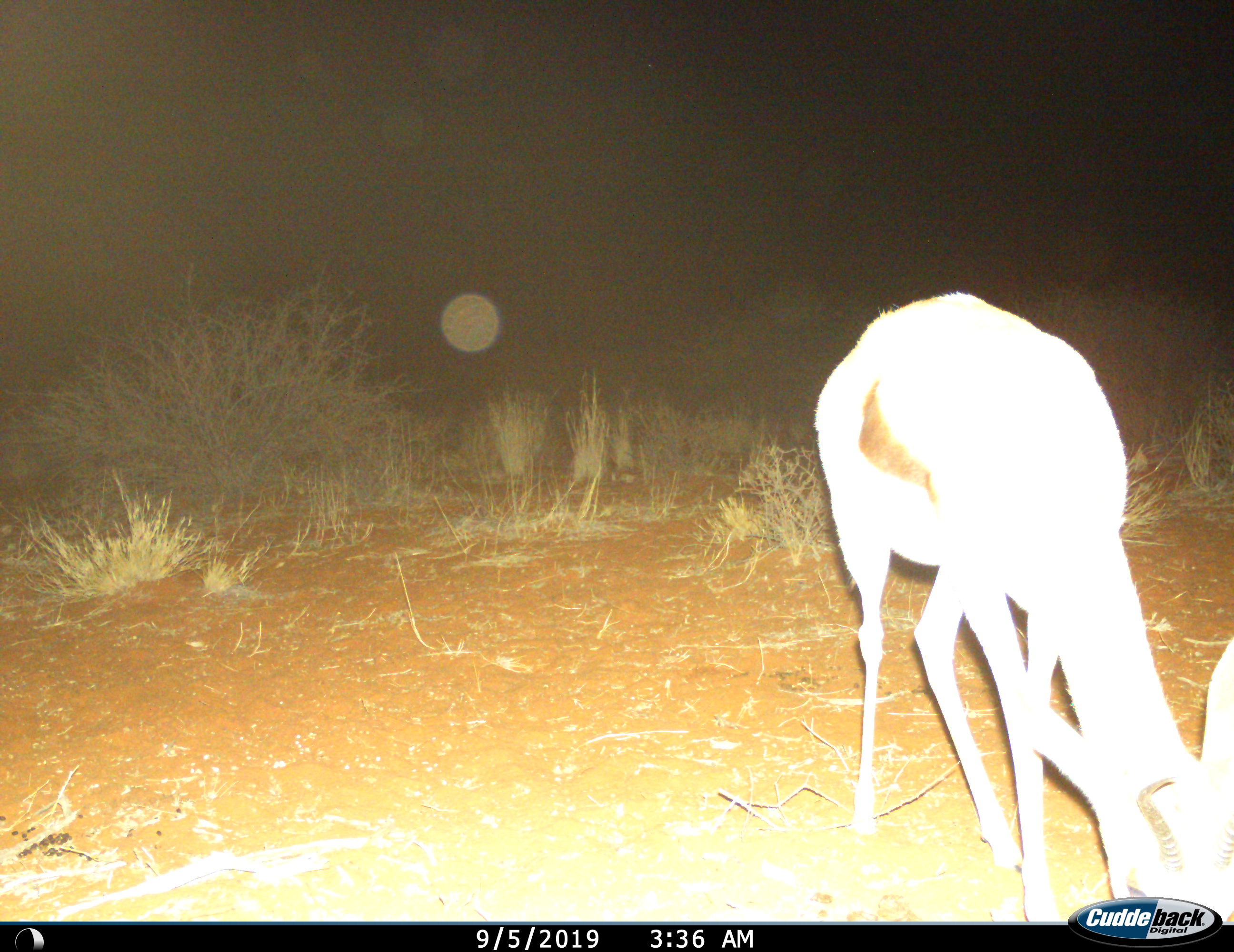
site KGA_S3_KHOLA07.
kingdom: Animalia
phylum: Chordata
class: Mammalia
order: Artiodactyla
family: Bovidae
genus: Antidorcas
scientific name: Antidorcas marsupialis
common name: springbok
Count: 1.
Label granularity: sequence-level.